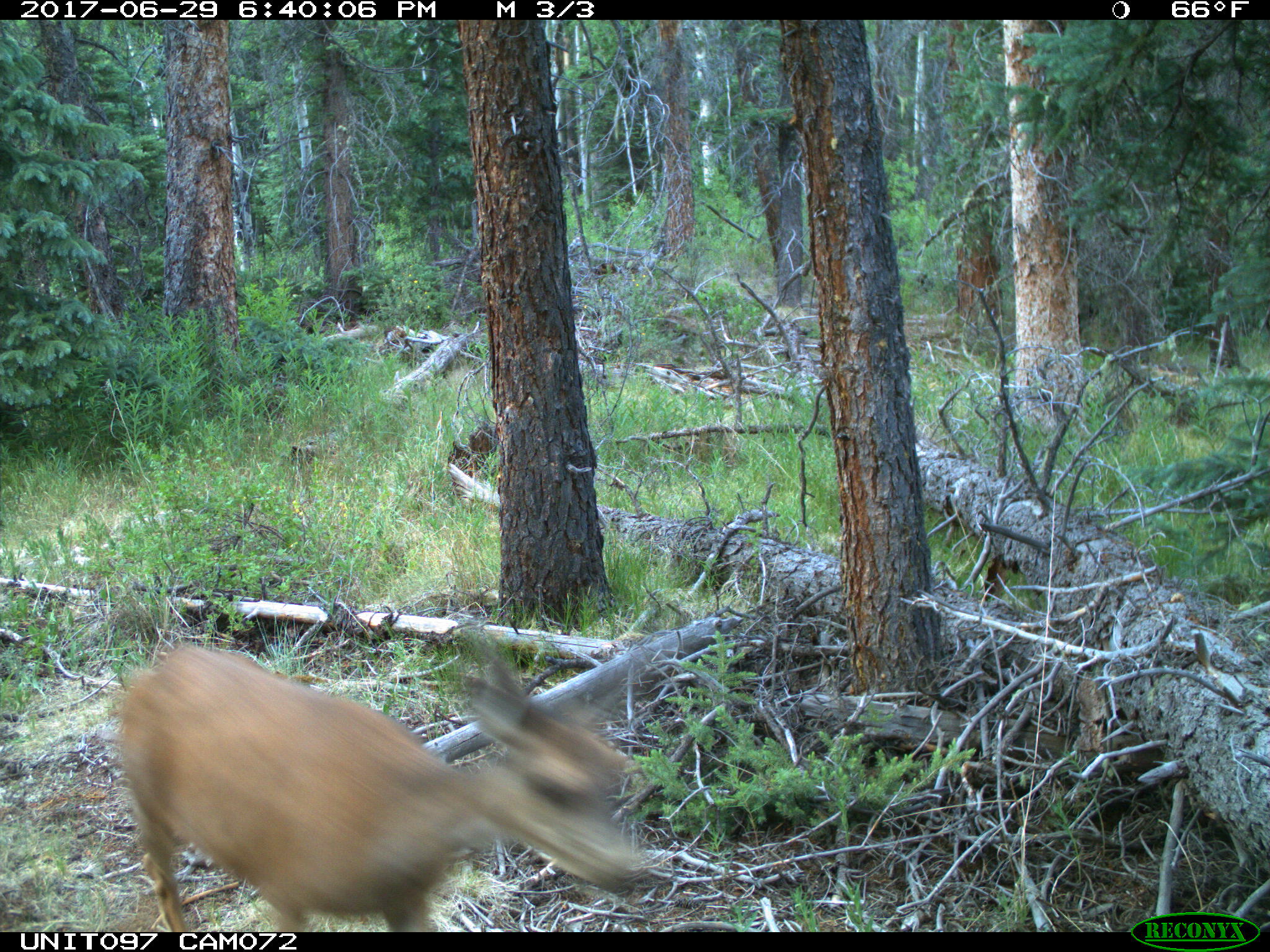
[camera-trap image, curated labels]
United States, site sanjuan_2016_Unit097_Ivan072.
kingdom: Animalia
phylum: Chordata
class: Mammalia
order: Artiodactyla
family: Cervidae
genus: Odocoileus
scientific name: Odocoileus hemionus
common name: mule deer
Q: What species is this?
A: Odocoileus hemionus (mule deer).